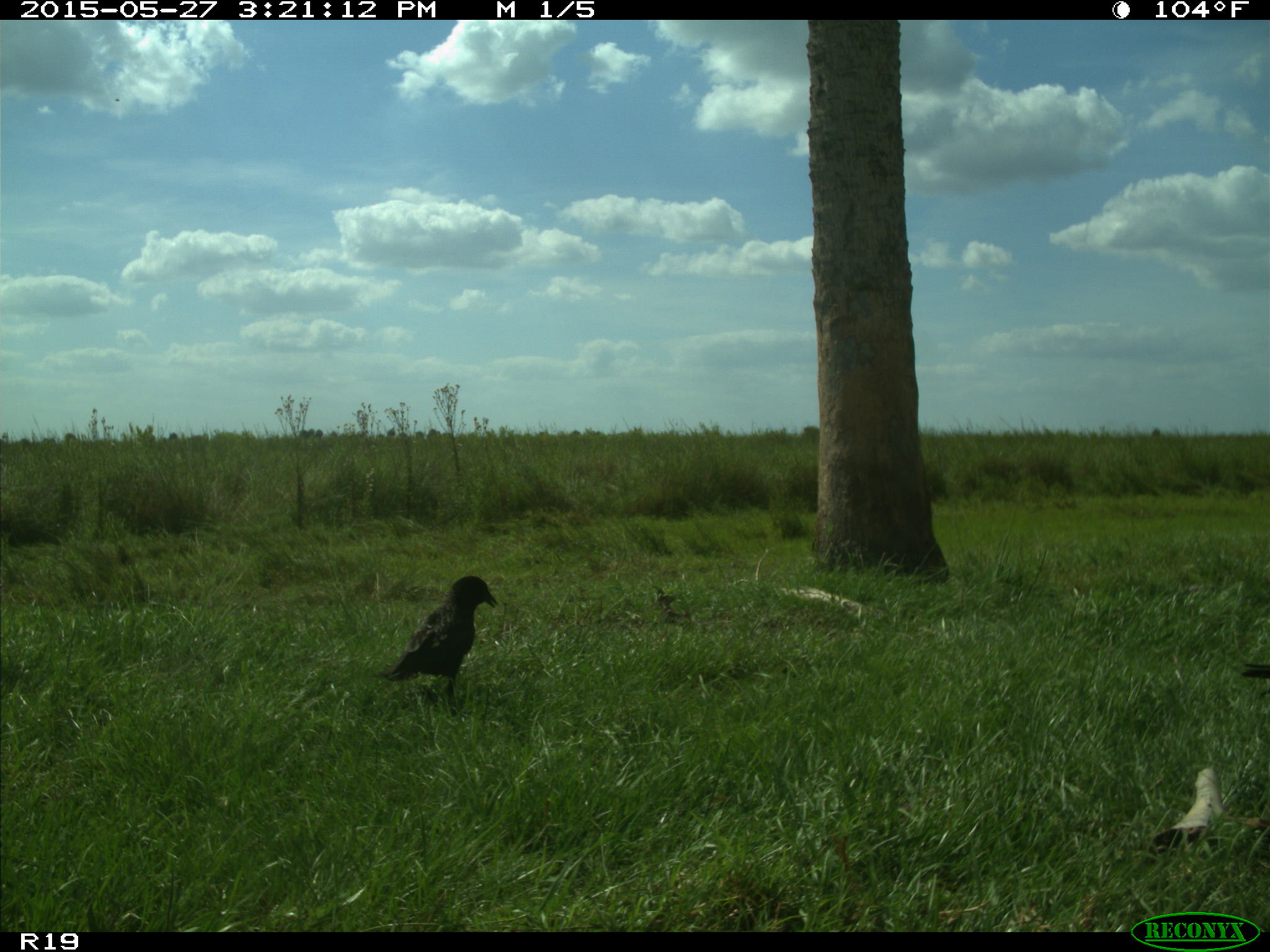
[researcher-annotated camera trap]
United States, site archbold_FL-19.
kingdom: Animalia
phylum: Chordata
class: Aves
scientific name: Aves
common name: birds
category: unidentified bird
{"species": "unidentified bird (birds) (Aves)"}